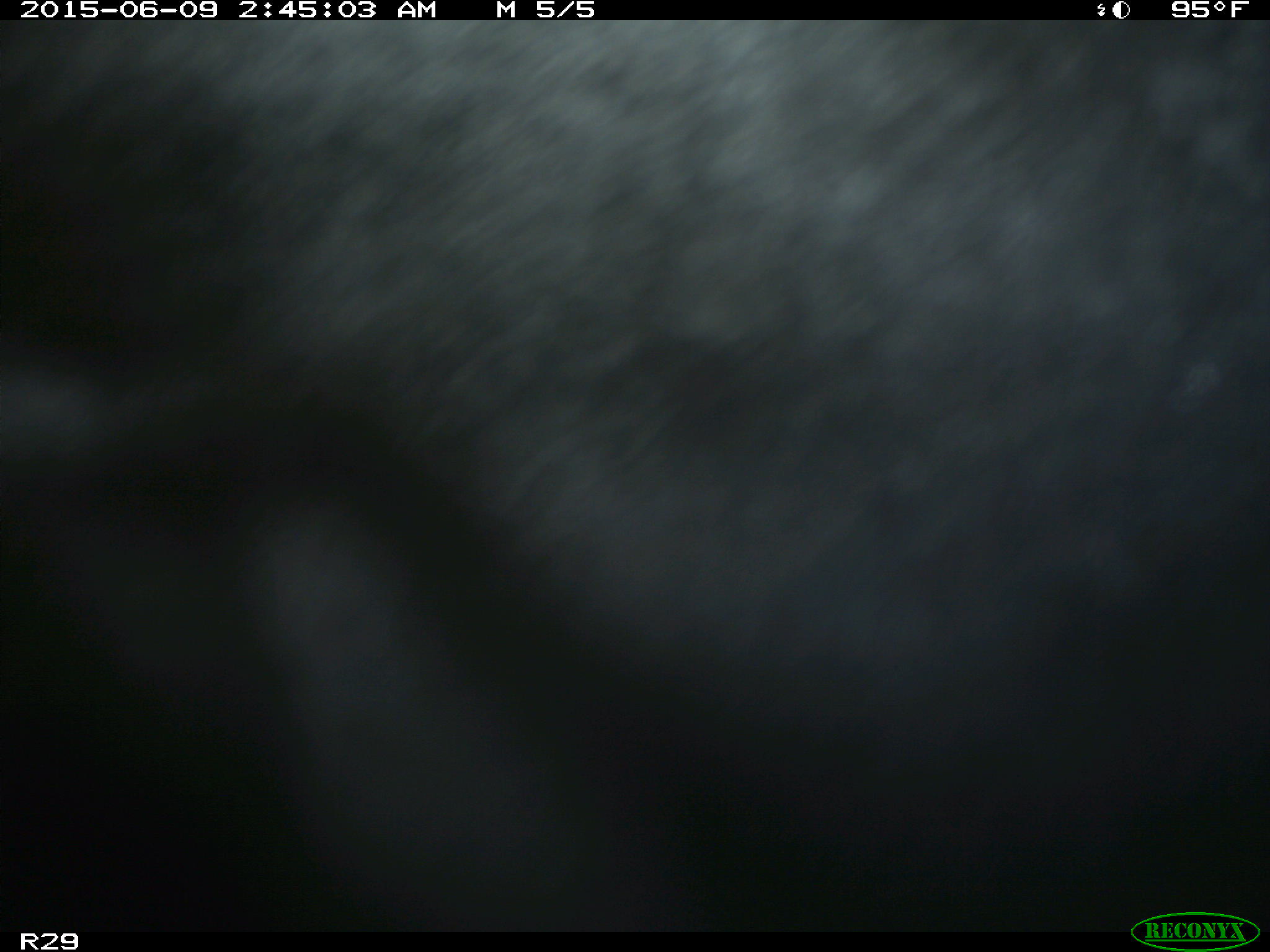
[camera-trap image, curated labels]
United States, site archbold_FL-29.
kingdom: Animalia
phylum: Chordata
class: Mammalia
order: Artiodactyla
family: Bovidae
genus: Bos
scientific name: Bos taurus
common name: domestic cow